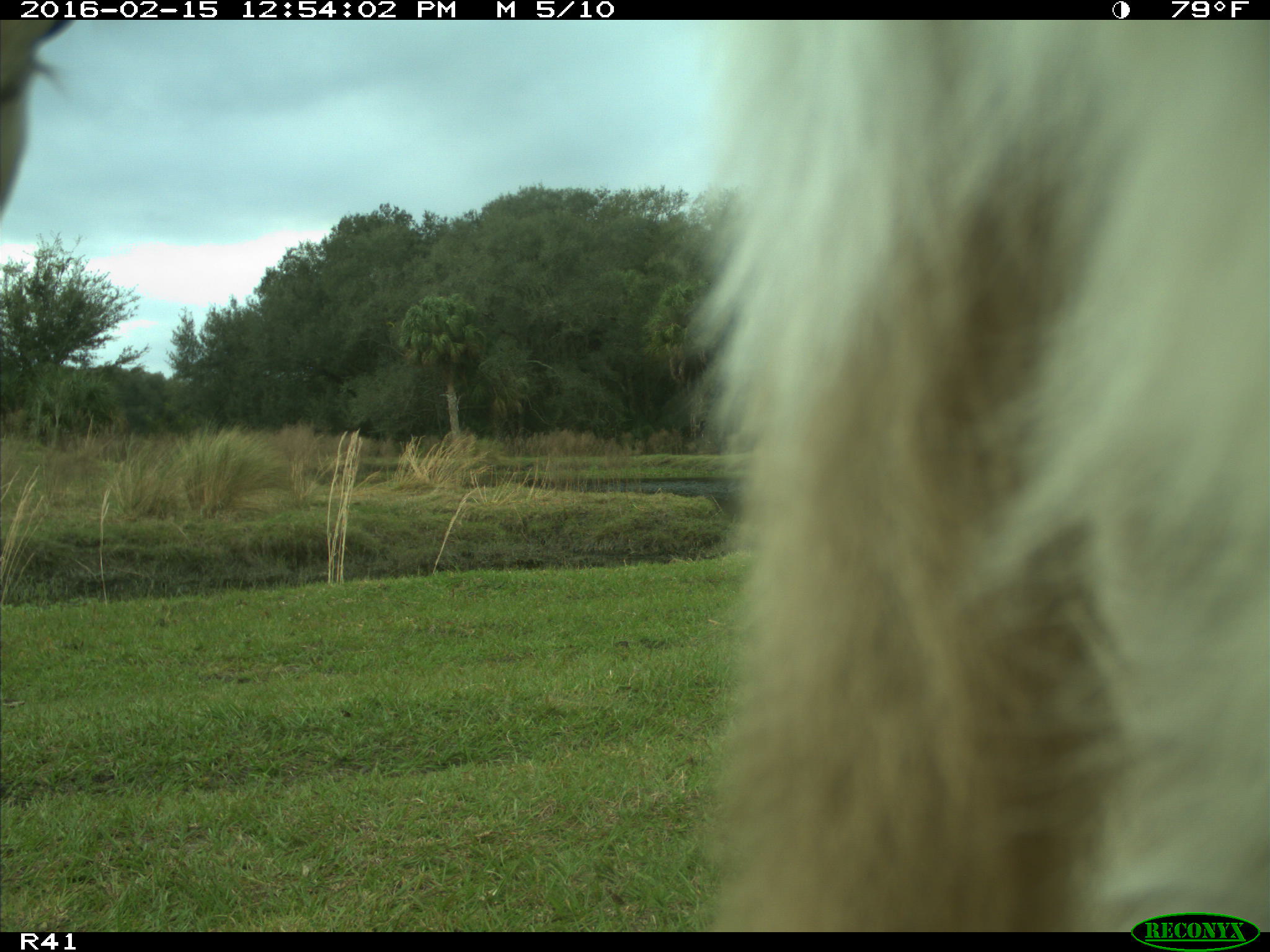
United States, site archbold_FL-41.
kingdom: Animalia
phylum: Chordata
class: Mammalia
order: Artiodactyla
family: Bovidae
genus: Bos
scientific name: Bos taurus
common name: domestic cow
Bos taurus (domestic cow).